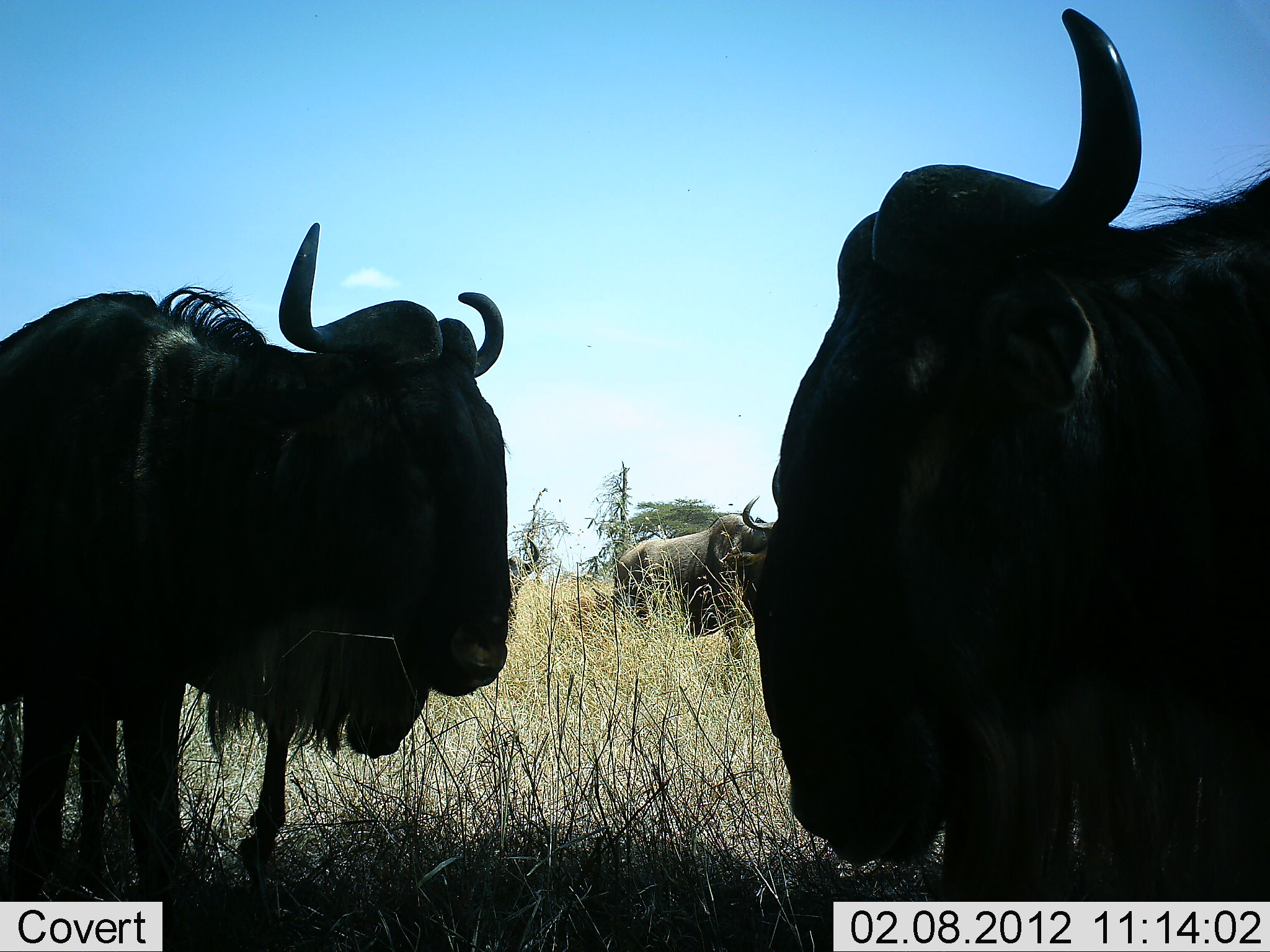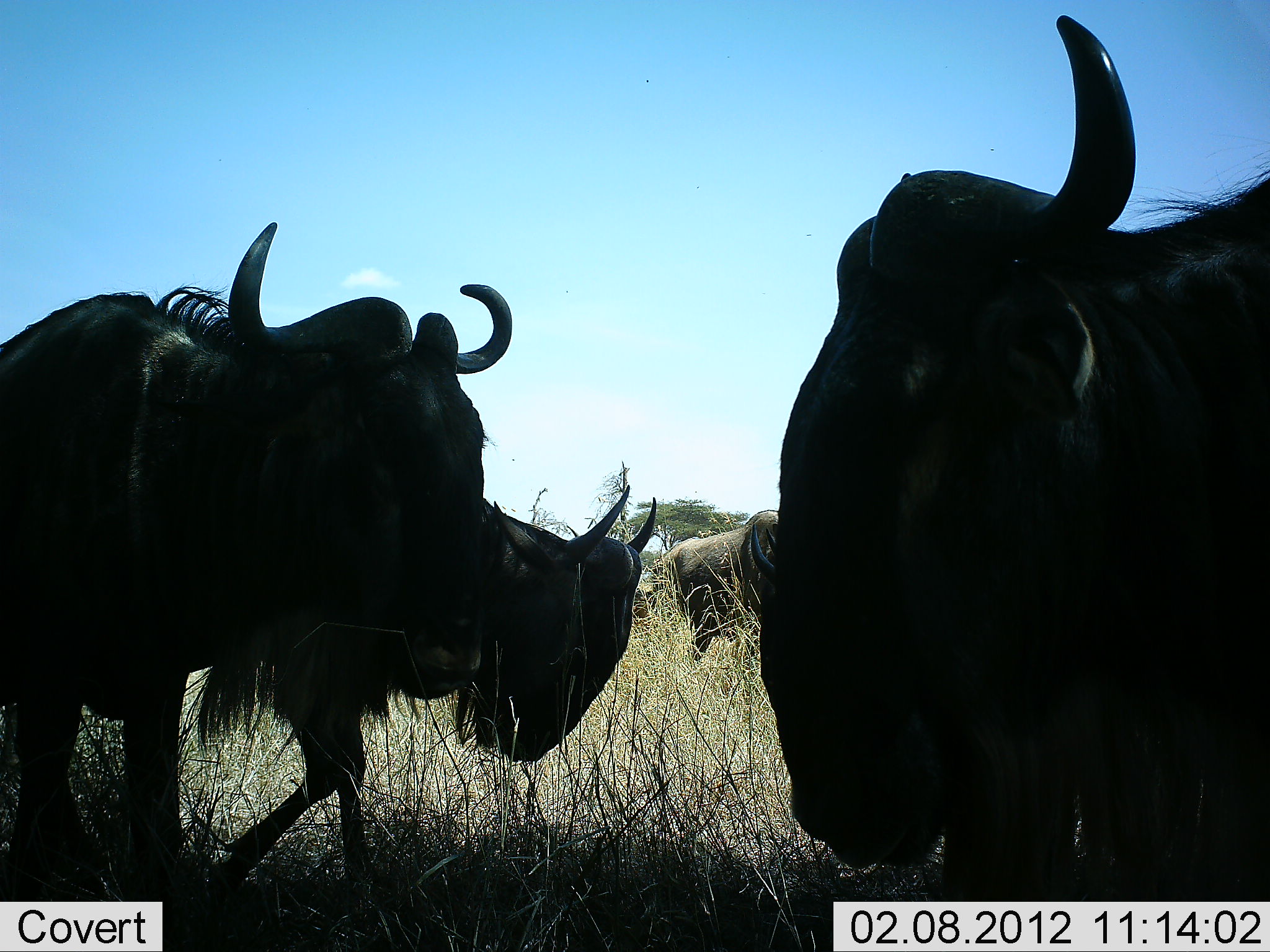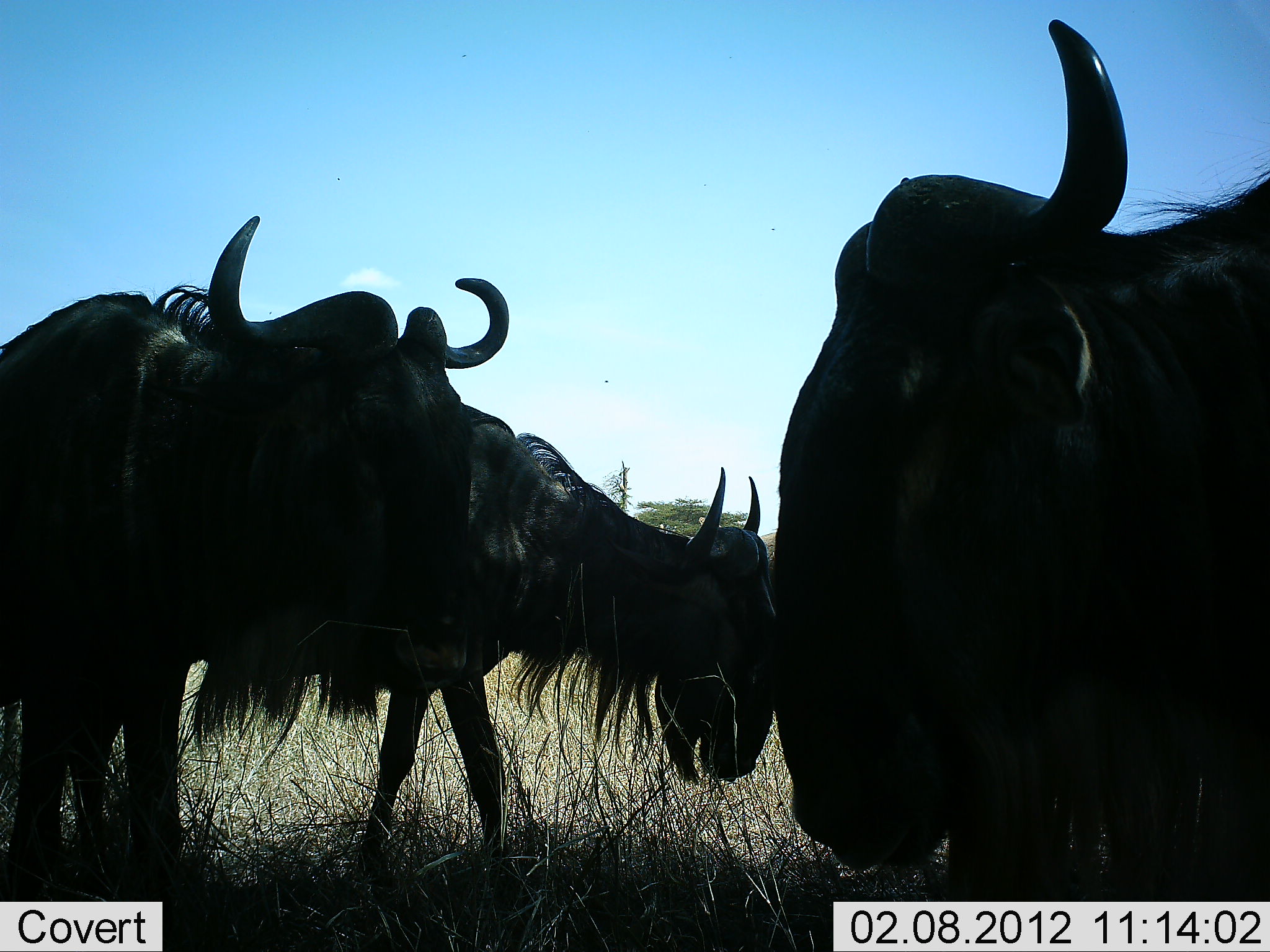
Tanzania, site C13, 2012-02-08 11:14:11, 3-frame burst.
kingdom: Animalia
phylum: Chordata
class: Mammalia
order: Artiodactyla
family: Bovidae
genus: Connochaetes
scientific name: Connochaetes taurinus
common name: blue wildebeest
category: wildebeest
Wildebeest (blue wildebeest) (Connochaetes taurinus), count 4. Behavior (volunteer vote fractions): standing 86%, resting 5%, moving 57%, interacting 10%. Young present (vote fraction): 5%. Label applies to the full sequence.